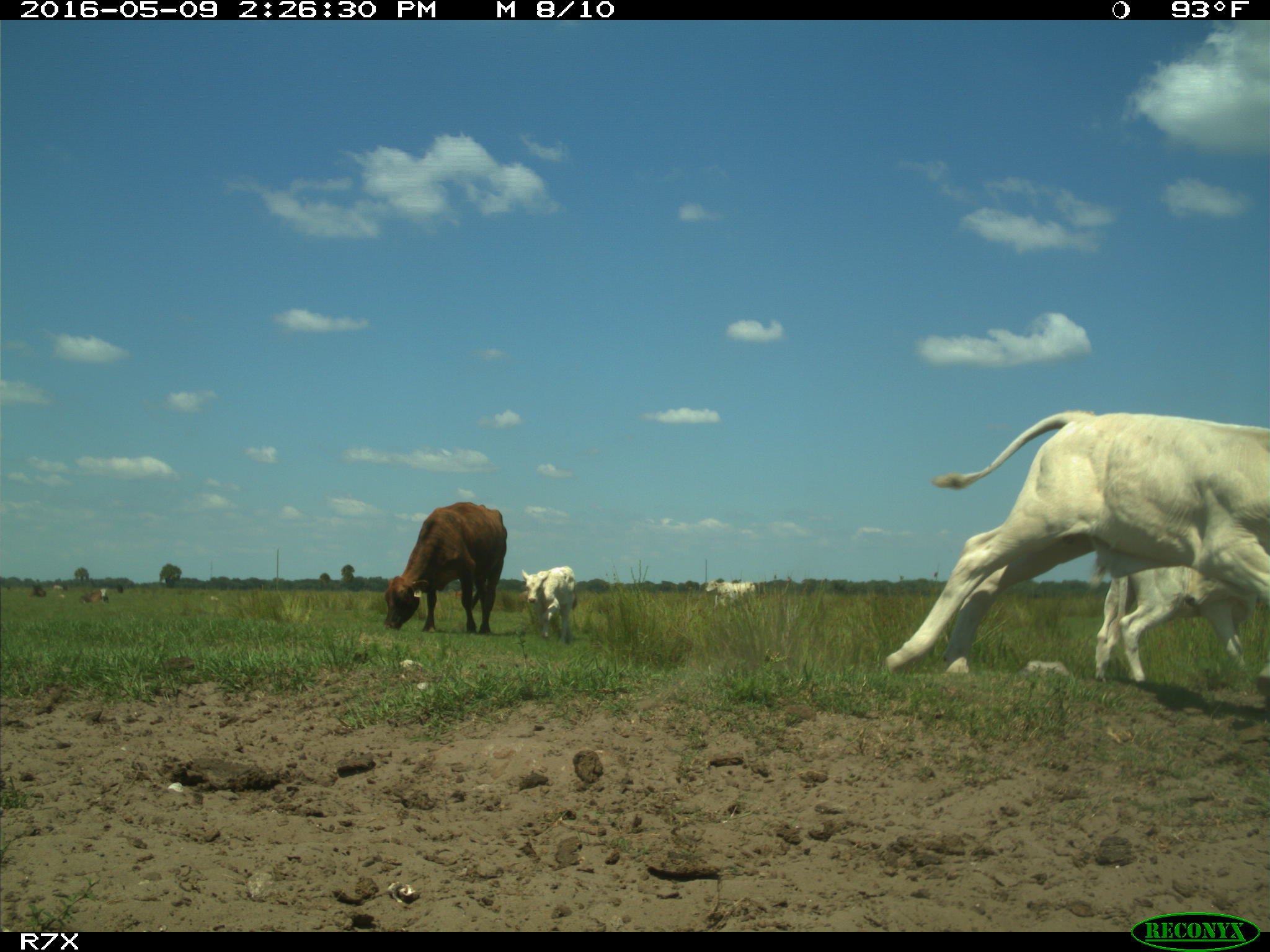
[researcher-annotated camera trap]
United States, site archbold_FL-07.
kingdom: Animalia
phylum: Chordata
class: Mammalia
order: Artiodactyla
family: Bovidae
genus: Bos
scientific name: Bos taurus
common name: domestic cow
Bos taurus (domestic cow).